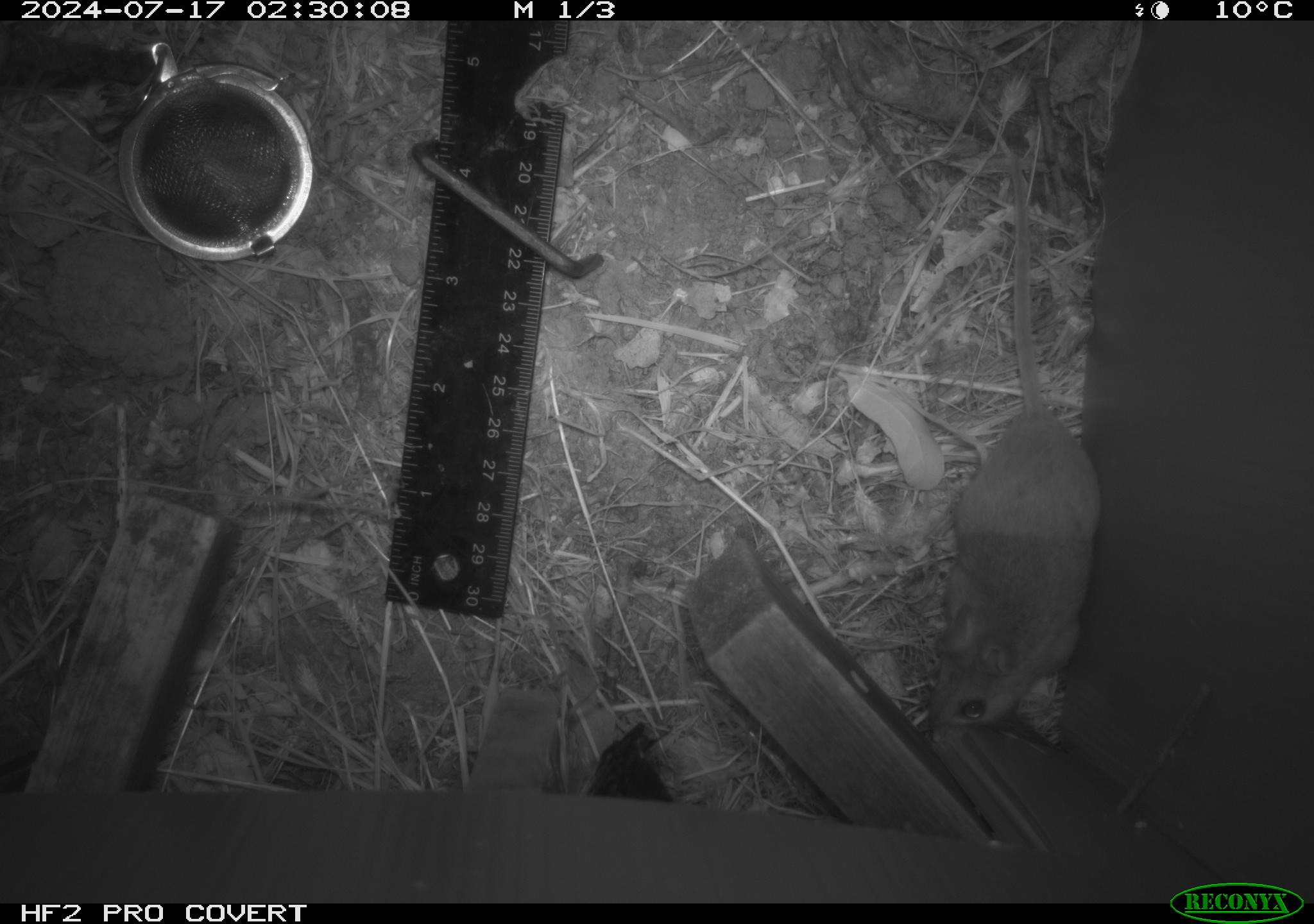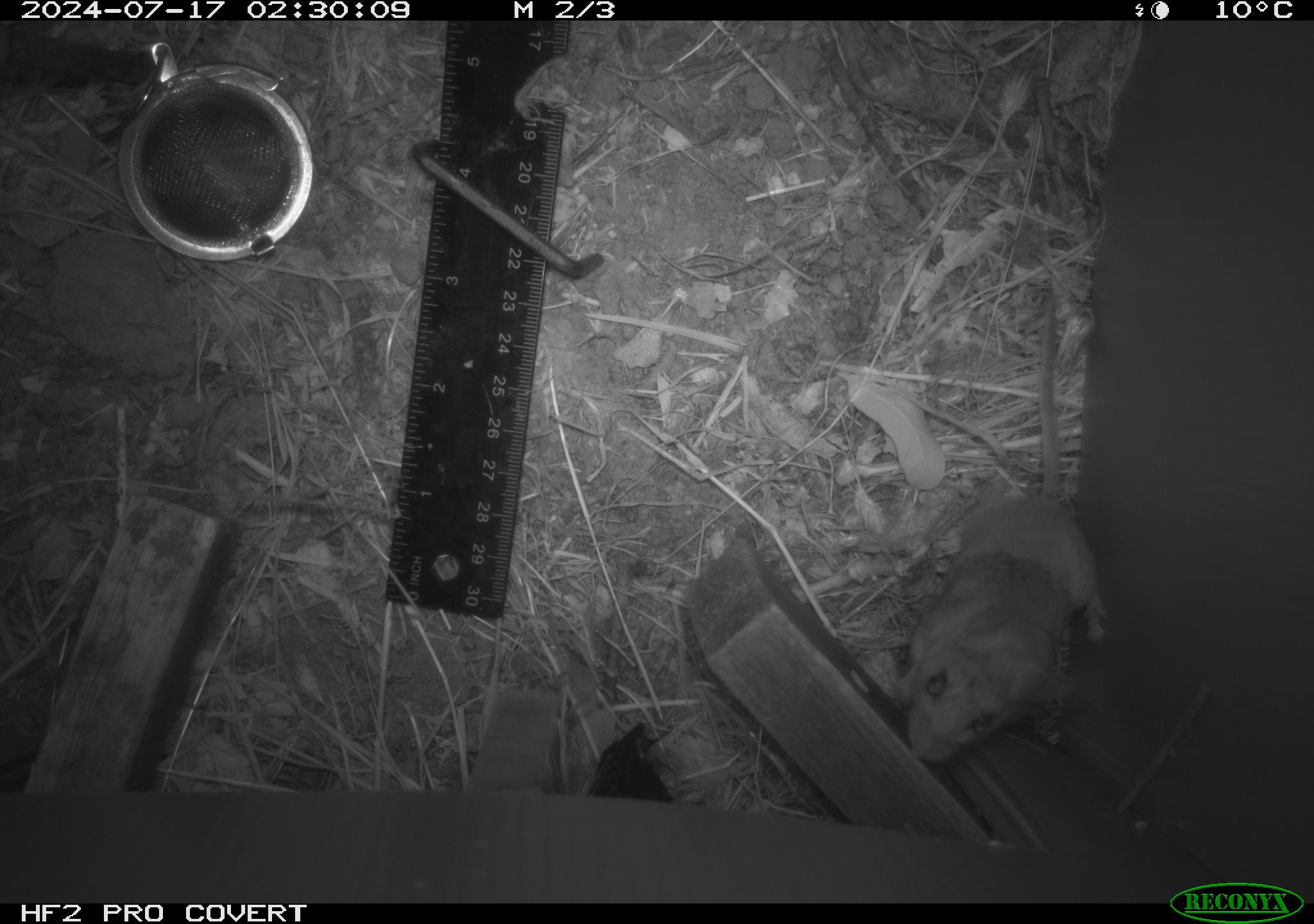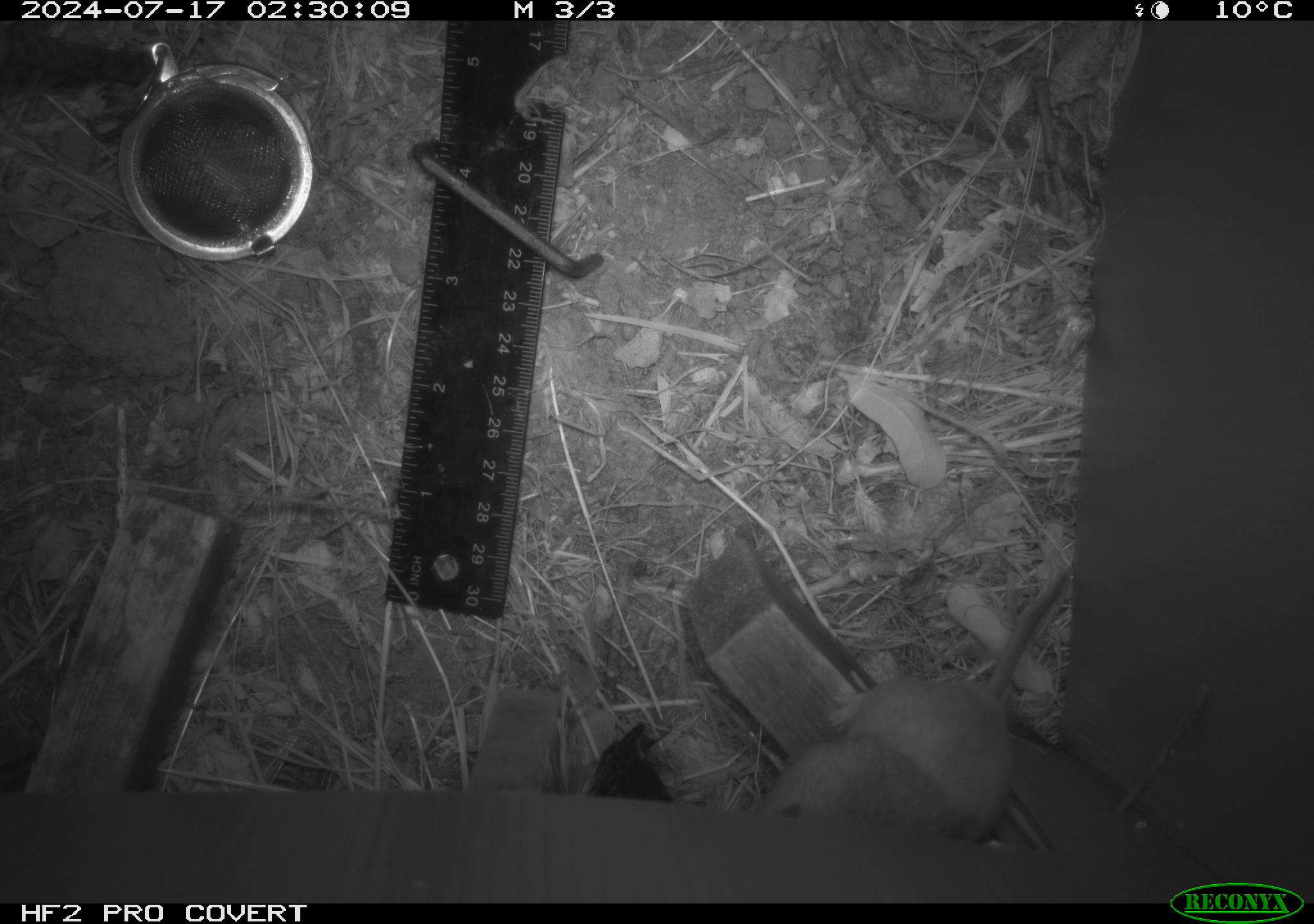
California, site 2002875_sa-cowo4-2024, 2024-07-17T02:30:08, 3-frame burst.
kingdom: Animalia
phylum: Chordata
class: Mammalia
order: Rodentia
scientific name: Rodentia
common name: rodent